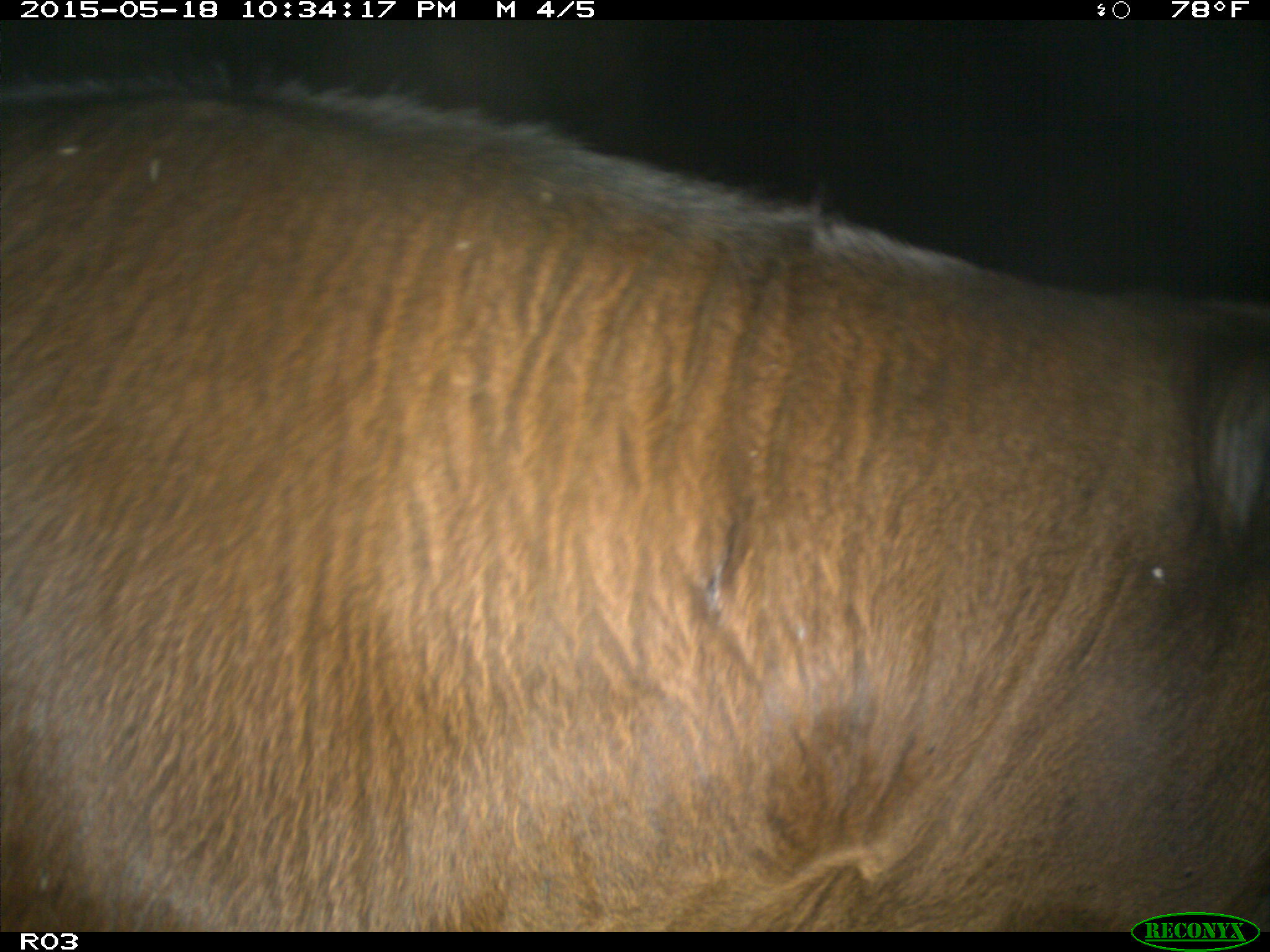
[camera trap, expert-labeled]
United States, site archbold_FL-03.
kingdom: Animalia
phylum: Chordata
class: Mammalia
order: Artiodactyla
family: Bovidae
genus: Bos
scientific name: Bos taurus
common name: domestic cow